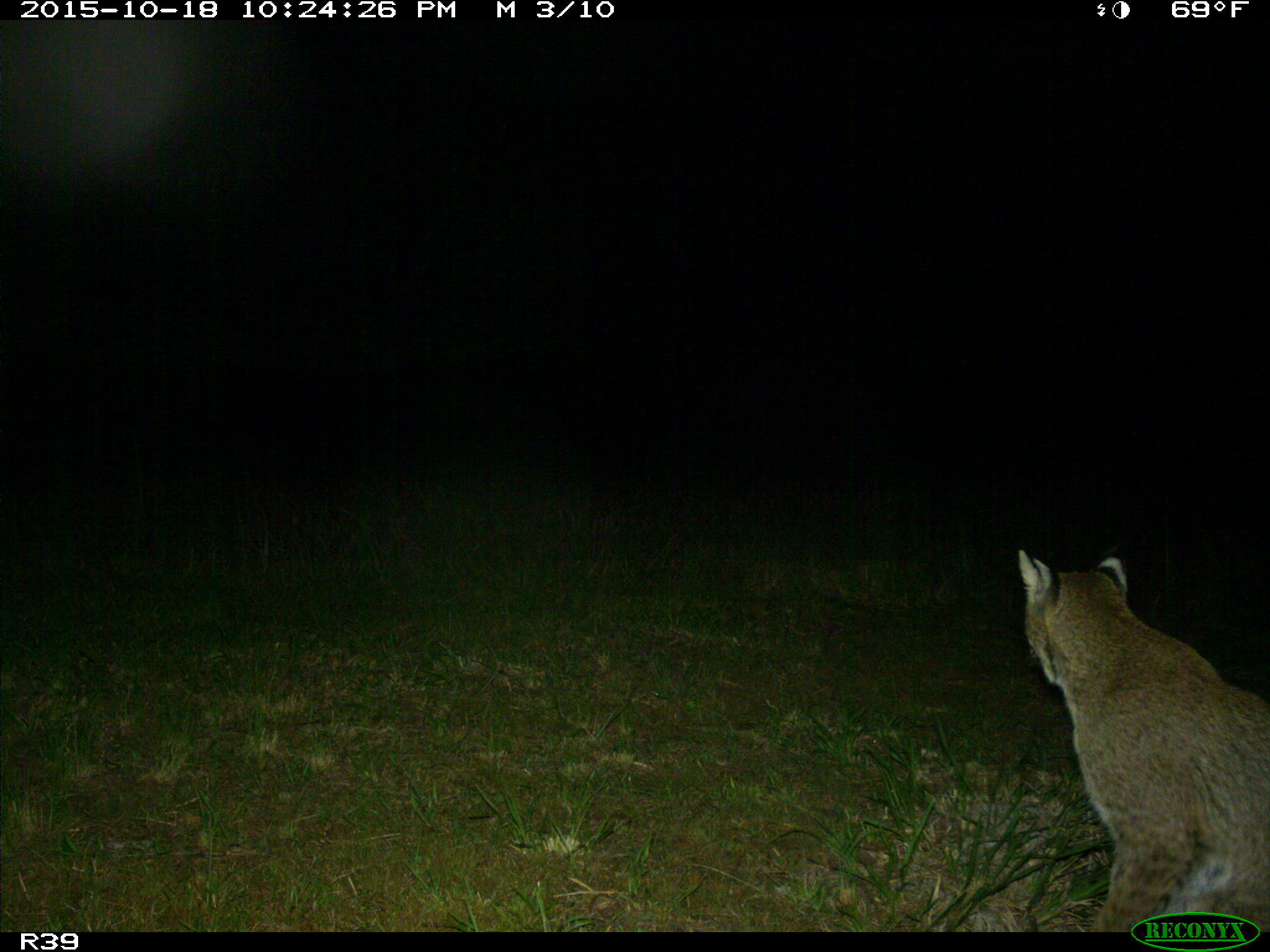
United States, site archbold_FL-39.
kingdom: Animalia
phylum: Chordata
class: Mammalia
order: Carnivora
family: Felidae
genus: Lynx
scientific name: Lynx rufus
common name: bobcat